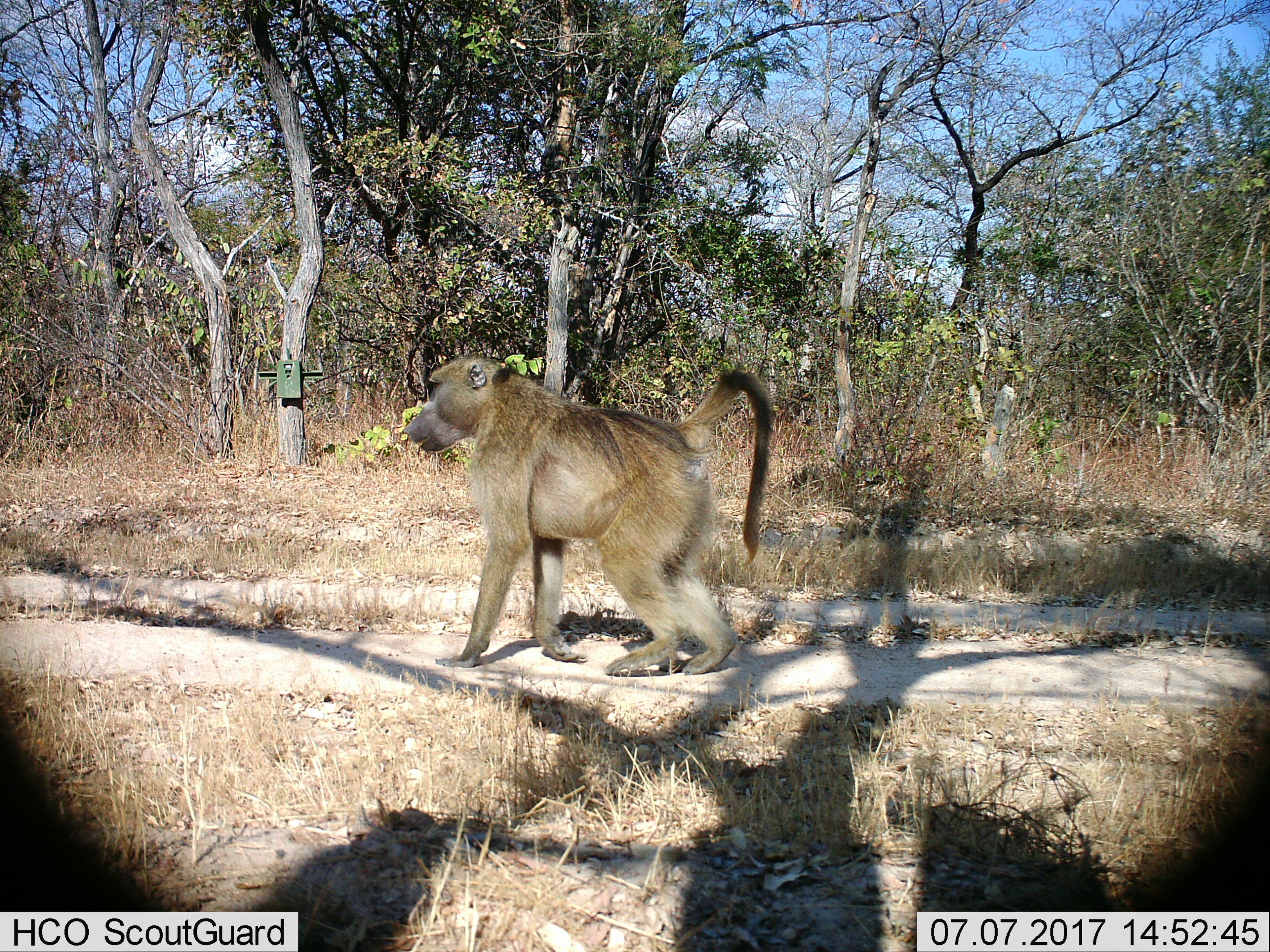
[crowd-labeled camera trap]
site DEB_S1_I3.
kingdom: Animalia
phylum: Chordata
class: Mammalia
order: Primates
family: Cercopithecidae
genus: Papio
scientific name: Papio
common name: baboon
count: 1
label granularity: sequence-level